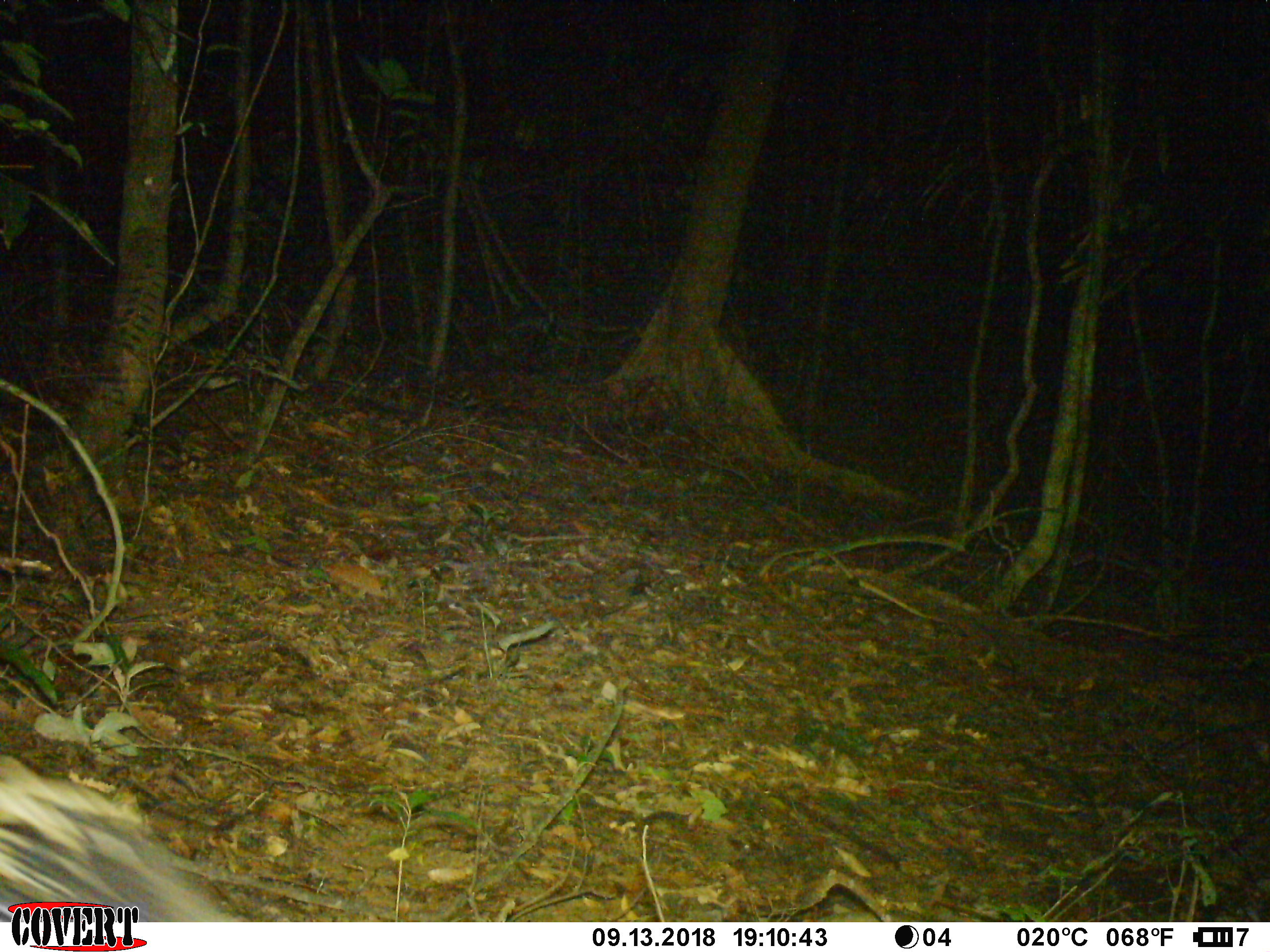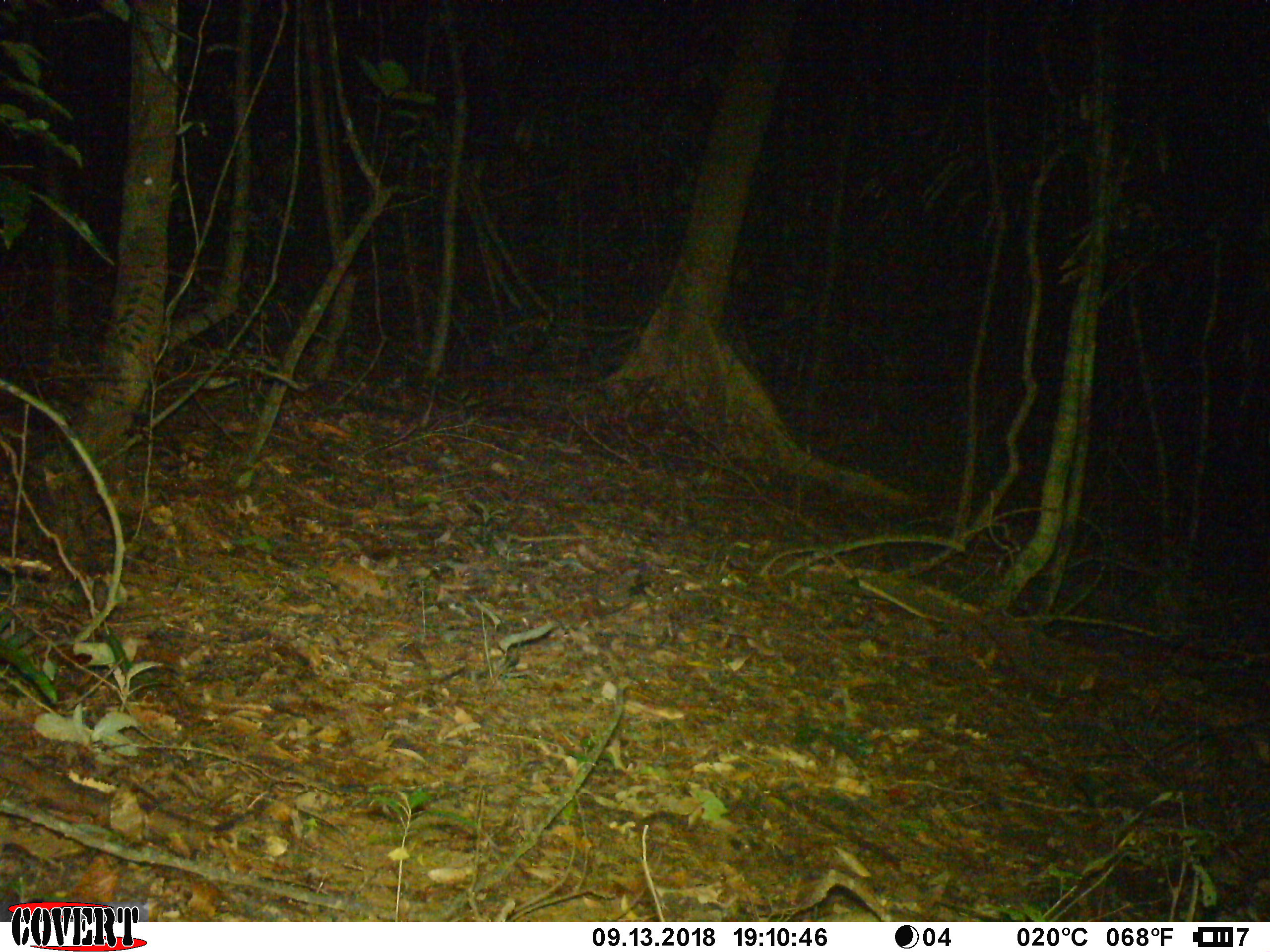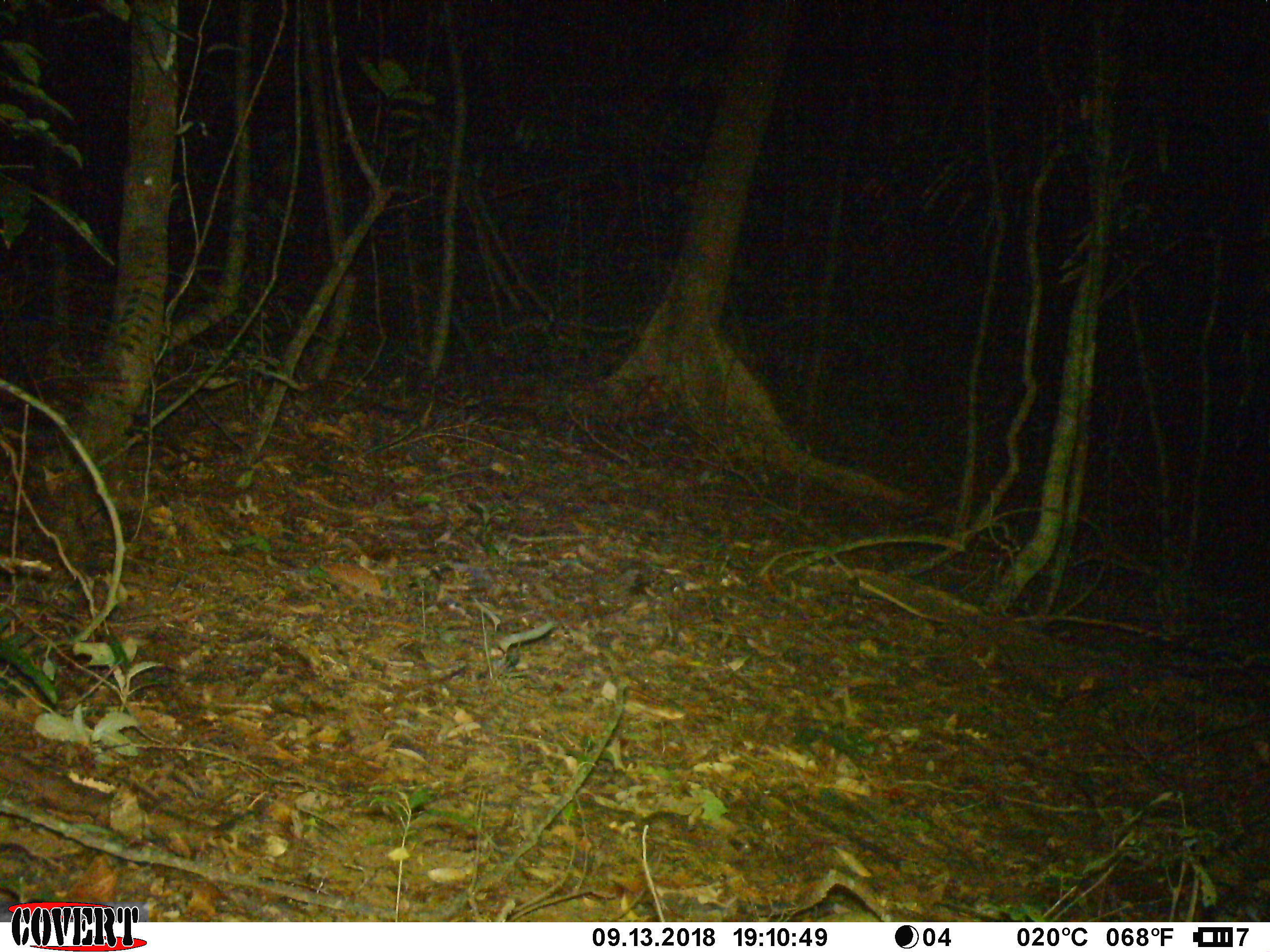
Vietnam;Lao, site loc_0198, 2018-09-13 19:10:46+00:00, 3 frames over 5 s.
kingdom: Animalia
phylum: Chordata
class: Mammalia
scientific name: Mammalia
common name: mammal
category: unidentified small mammal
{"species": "unidentified small mammal (mammal) (Mammalia)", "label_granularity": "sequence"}